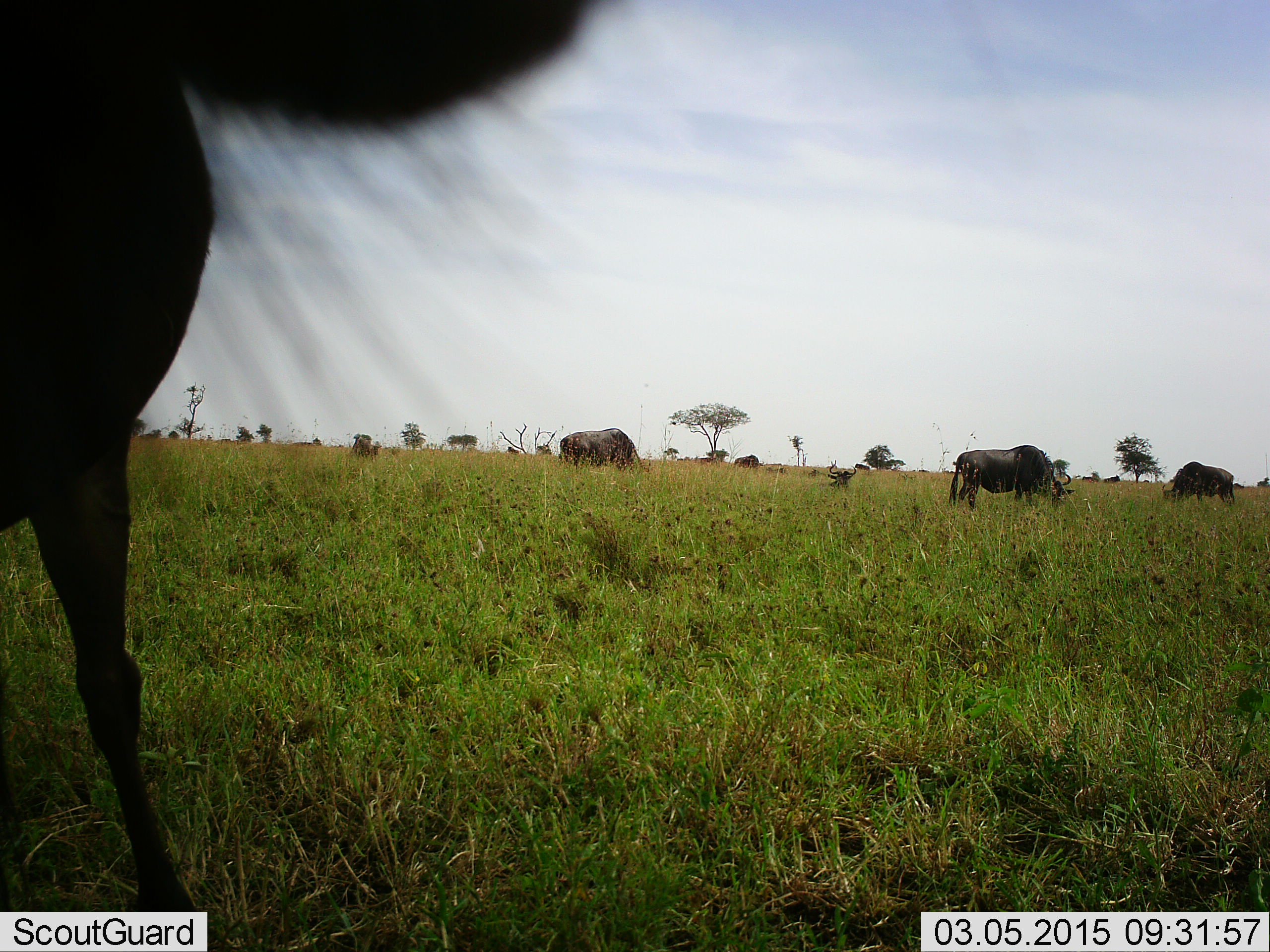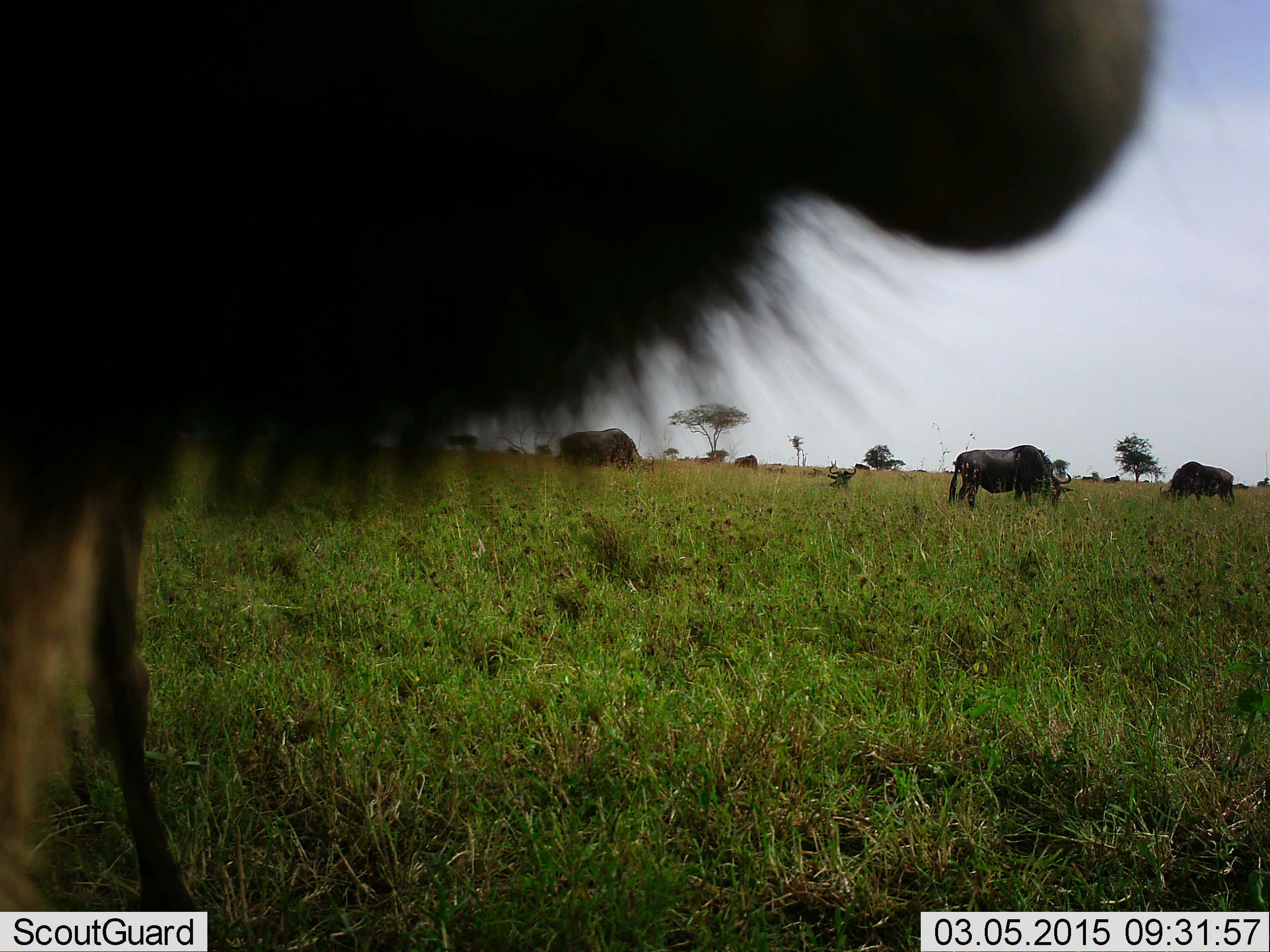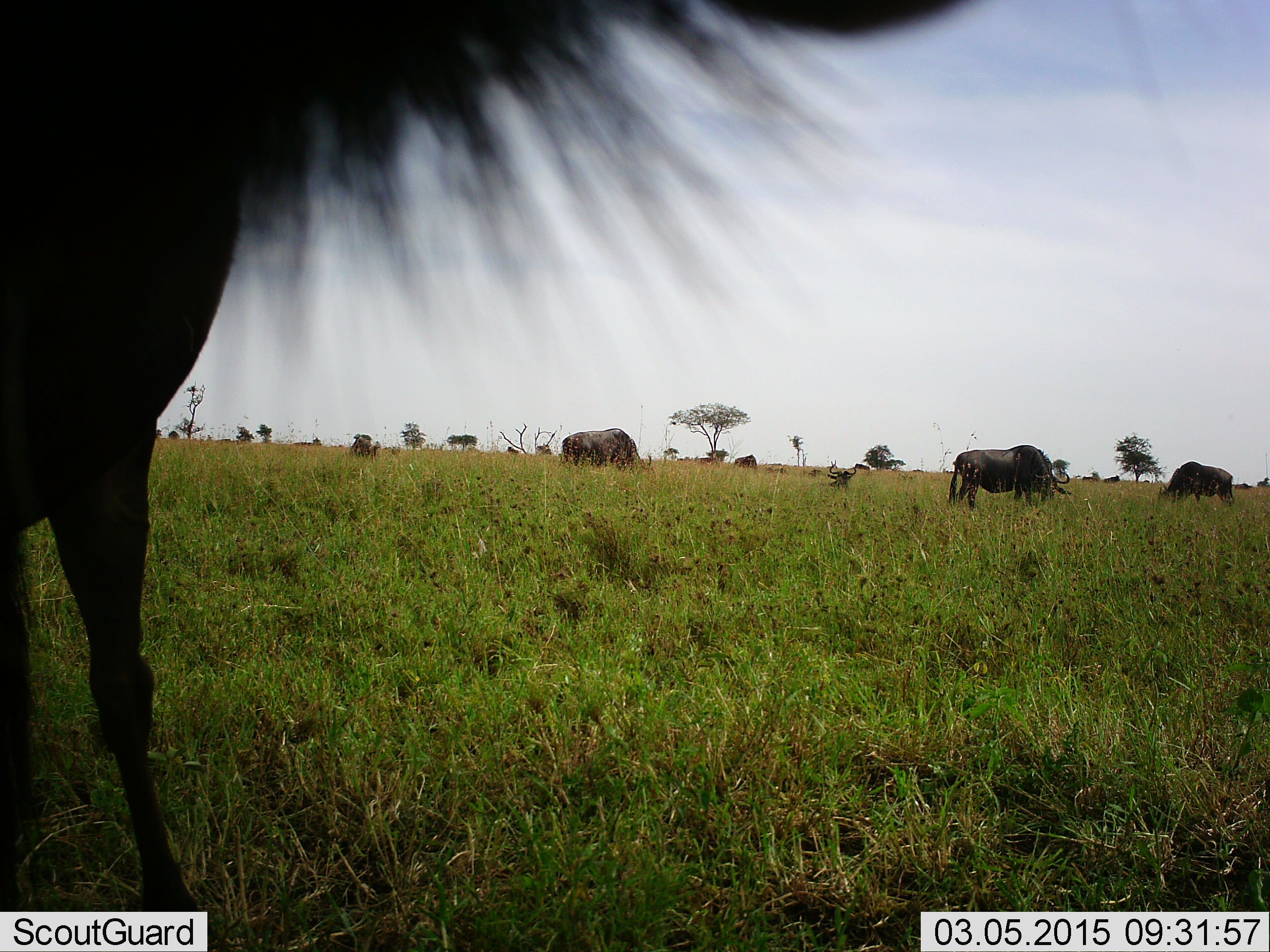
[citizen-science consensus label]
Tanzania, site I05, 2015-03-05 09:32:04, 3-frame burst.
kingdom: Animalia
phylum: Chordata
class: Mammalia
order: Artiodactyla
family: Bovidae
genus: Connochaetes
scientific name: Connochaetes taurinus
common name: blue wildebeest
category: wildebeest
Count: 9.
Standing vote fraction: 90%.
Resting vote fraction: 0%.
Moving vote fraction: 10%.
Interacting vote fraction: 0%.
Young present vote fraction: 0%.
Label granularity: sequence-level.